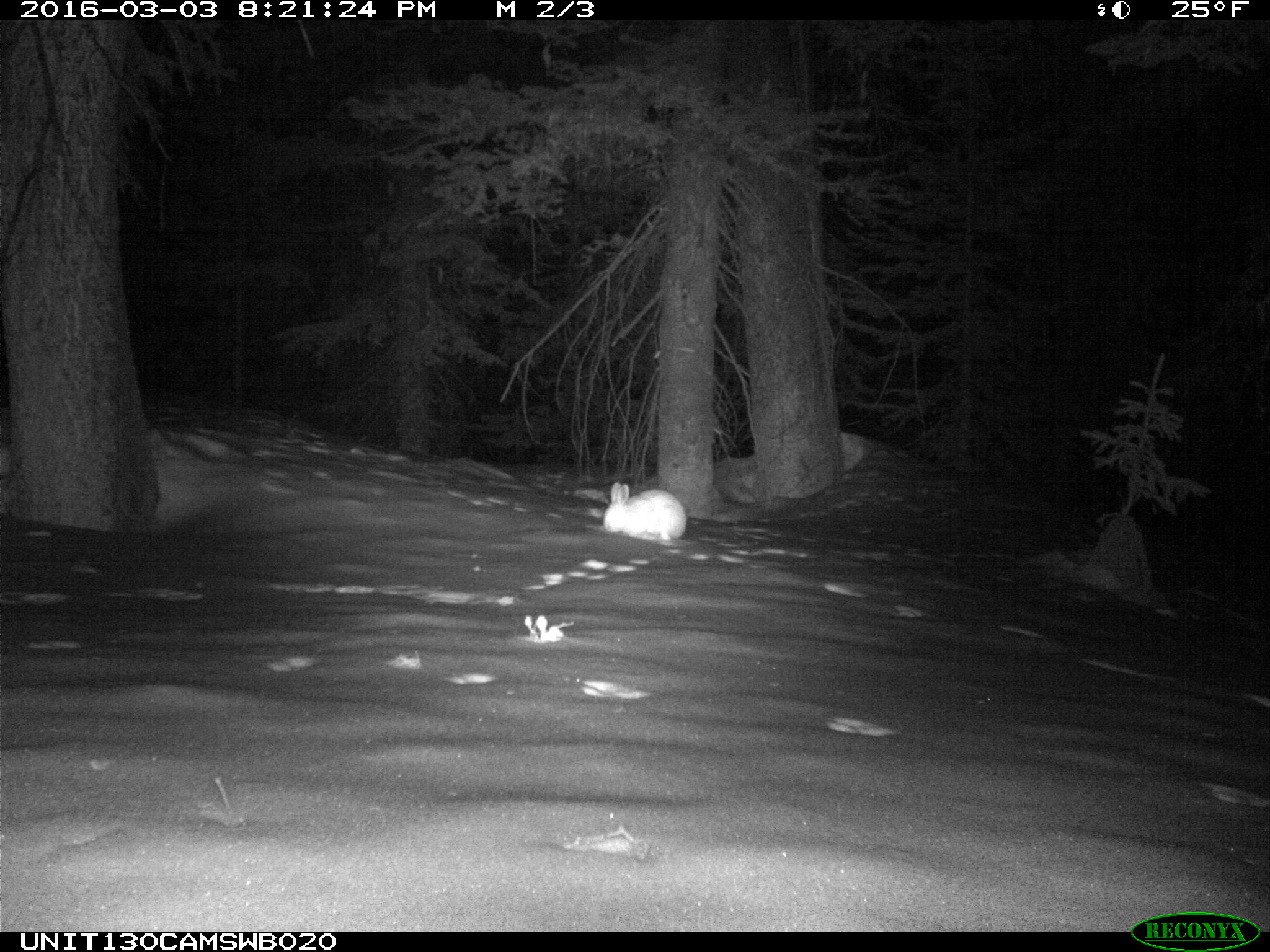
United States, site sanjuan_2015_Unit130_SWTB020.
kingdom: Animalia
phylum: Chordata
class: Mammalia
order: Lagomorpha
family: Leporidae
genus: Lepus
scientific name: Lepus americanus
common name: snowshoe hare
Lepus americanus (snowshoe hare).